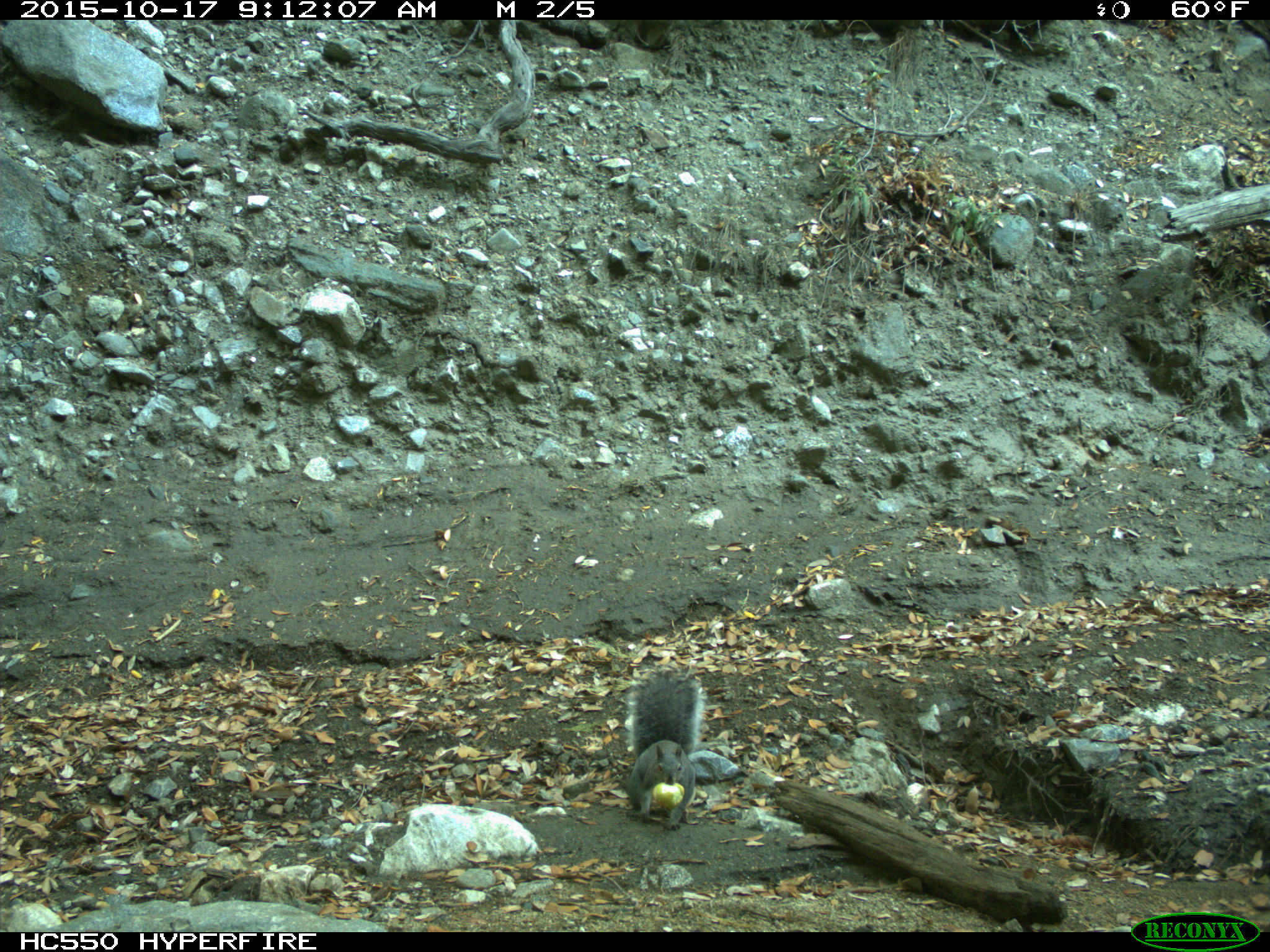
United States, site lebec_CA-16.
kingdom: Animalia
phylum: Chordata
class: Mammalia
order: Rodentia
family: Sciuridae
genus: Sciurus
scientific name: Sciurus carolinensis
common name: eastern gray squirrel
Sciurus carolinensis (eastern gray squirrel).